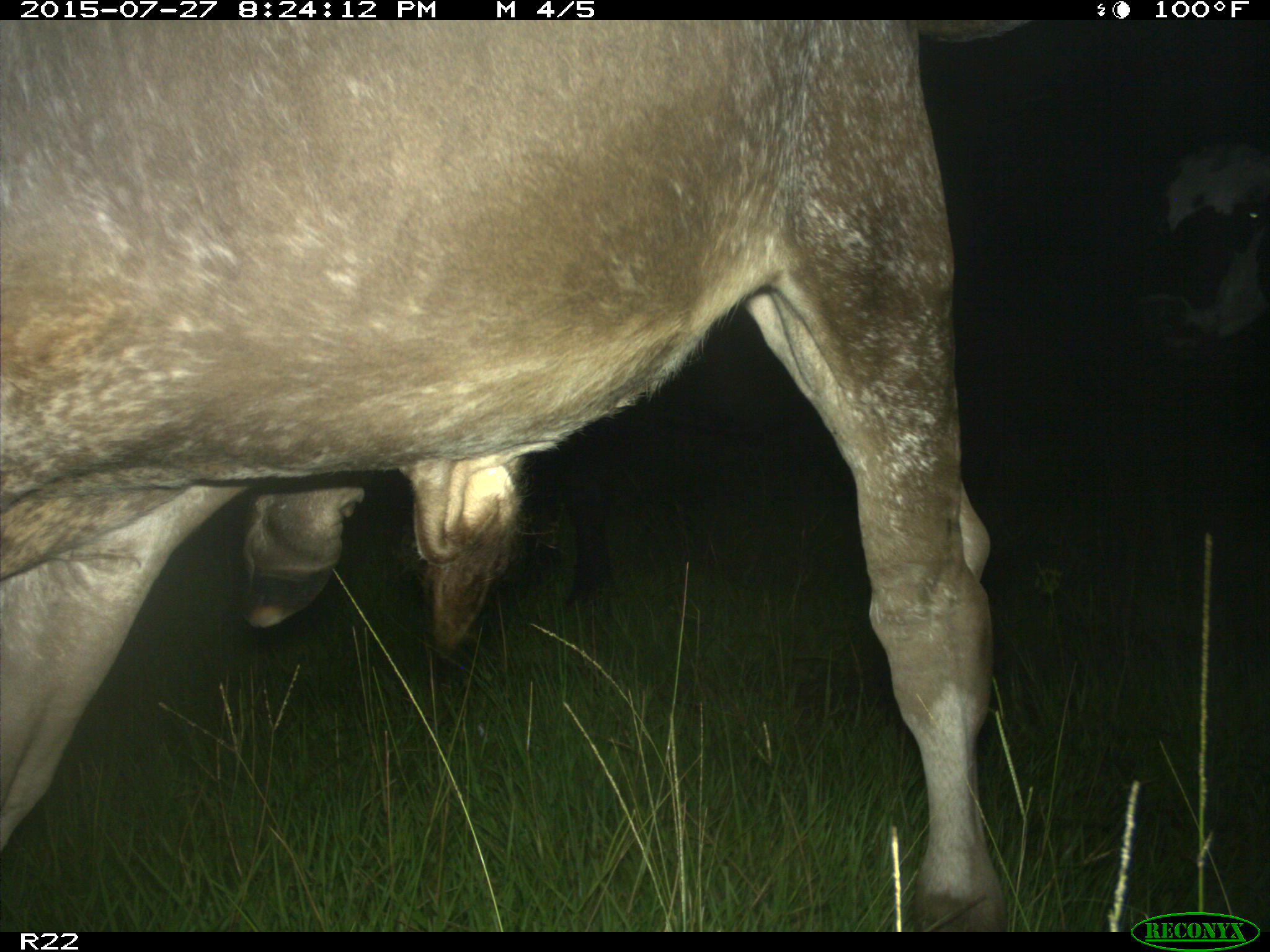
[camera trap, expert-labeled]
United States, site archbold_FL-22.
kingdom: Animalia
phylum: Chordata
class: Mammalia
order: Artiodactyla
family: Bovidae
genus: Bos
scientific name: Bos taurus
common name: domestic cow